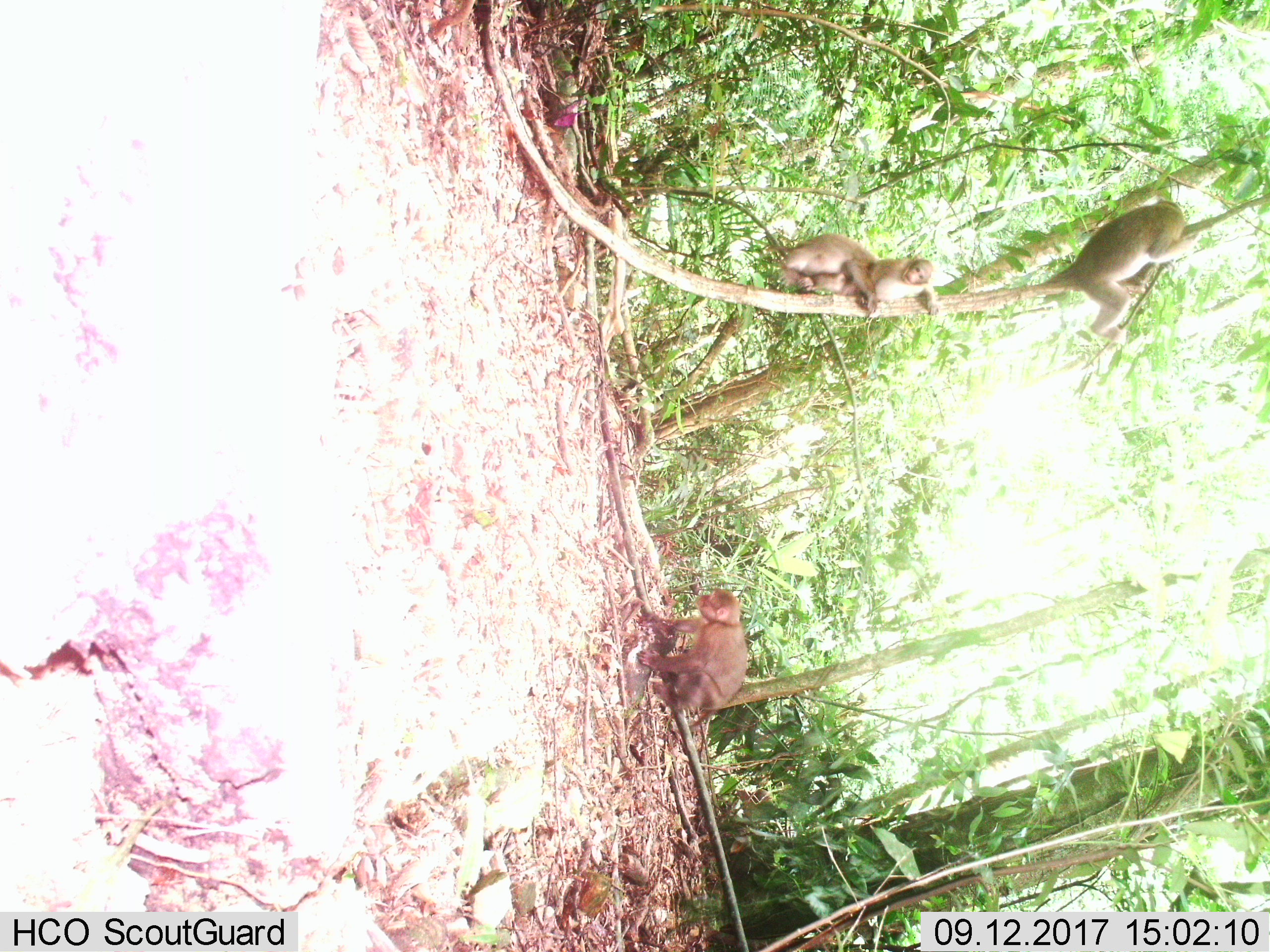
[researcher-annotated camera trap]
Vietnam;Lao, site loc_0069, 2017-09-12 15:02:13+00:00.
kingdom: Animalia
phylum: Chordata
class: Mammalia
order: Primates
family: Cercopithecidae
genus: Macaca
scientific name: Macaca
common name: macaques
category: assam or rhesus macaque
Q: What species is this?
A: Assam or rhesus macaque (macaques) (Macaca).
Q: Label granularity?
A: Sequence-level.